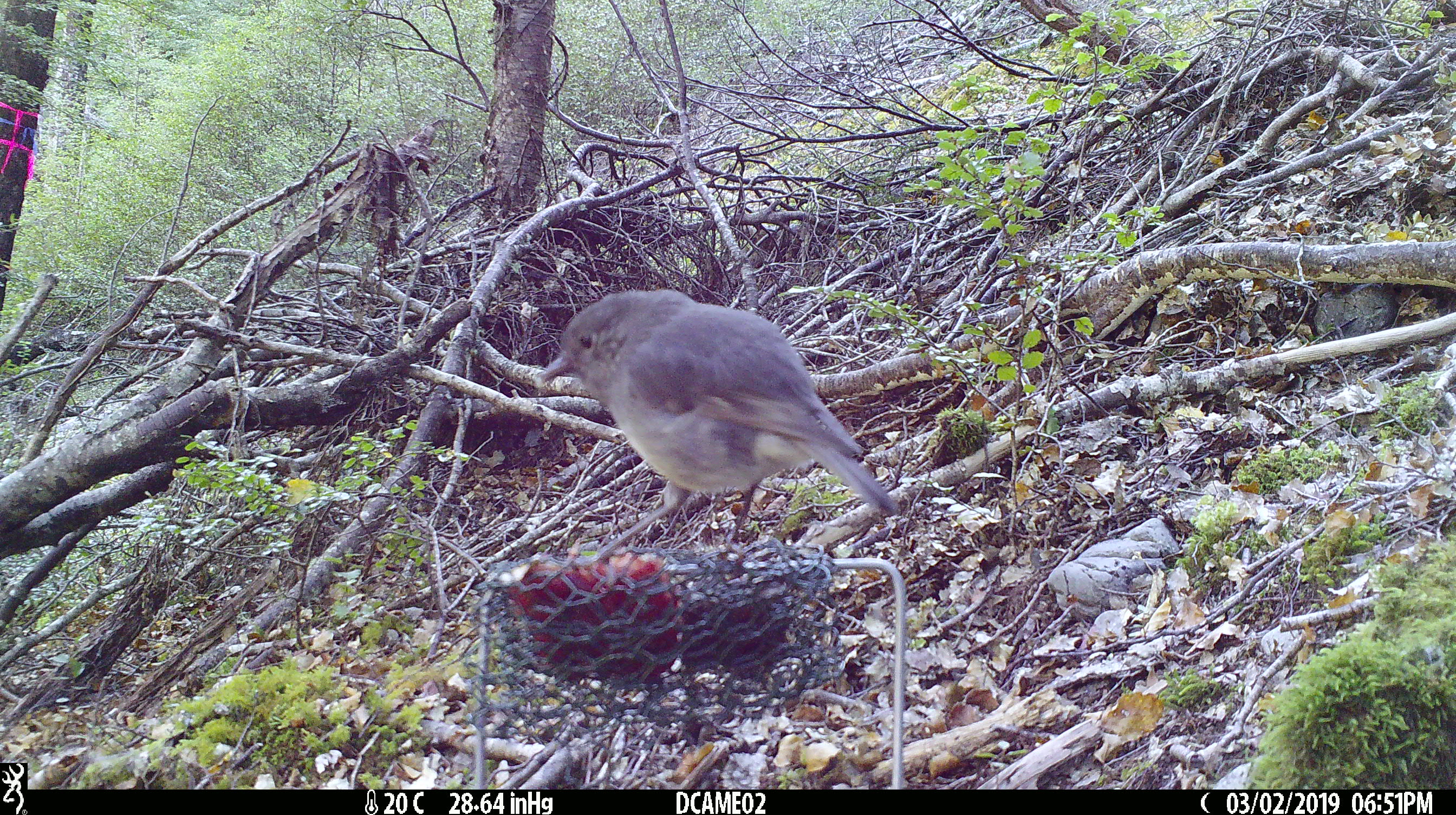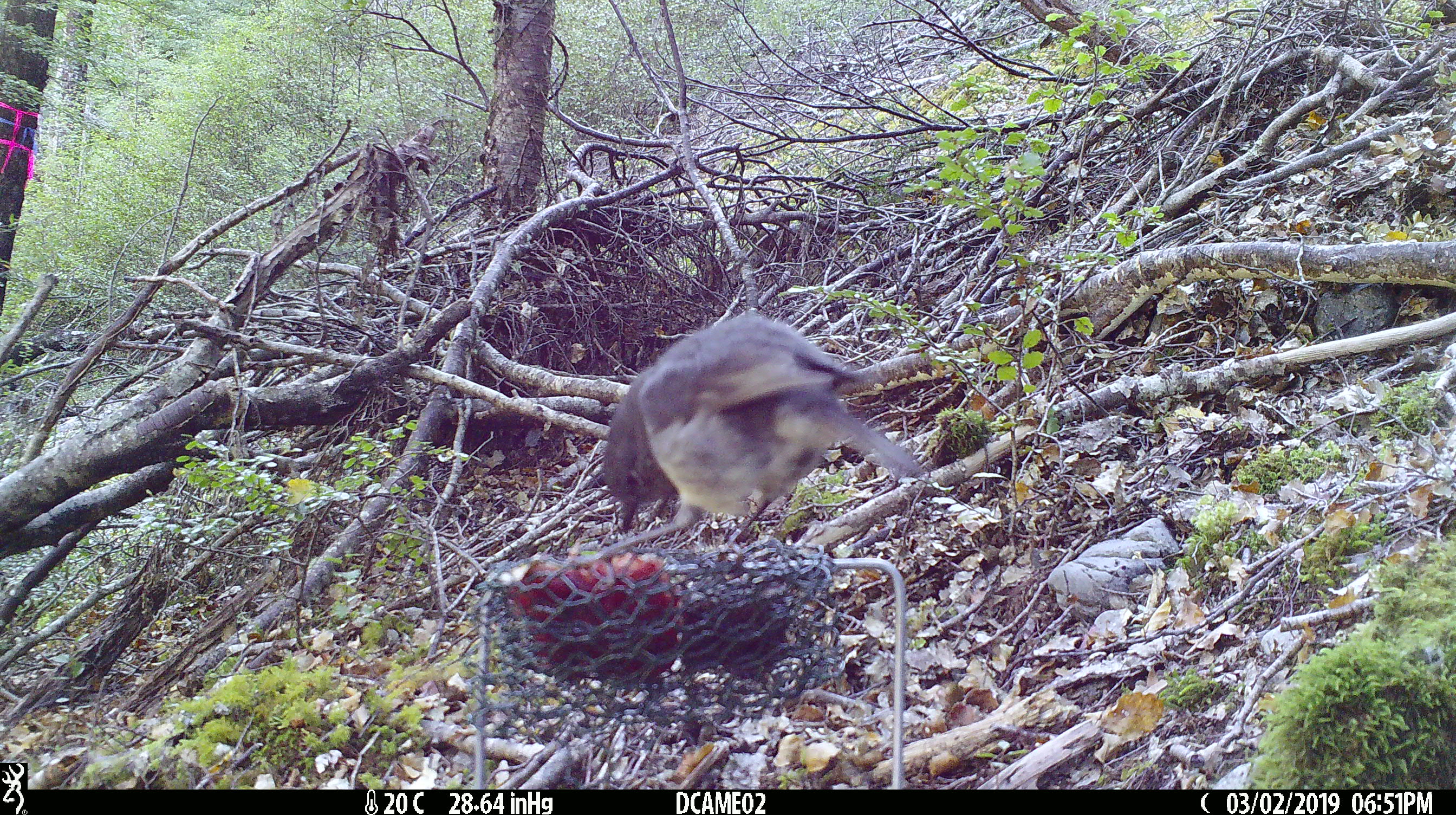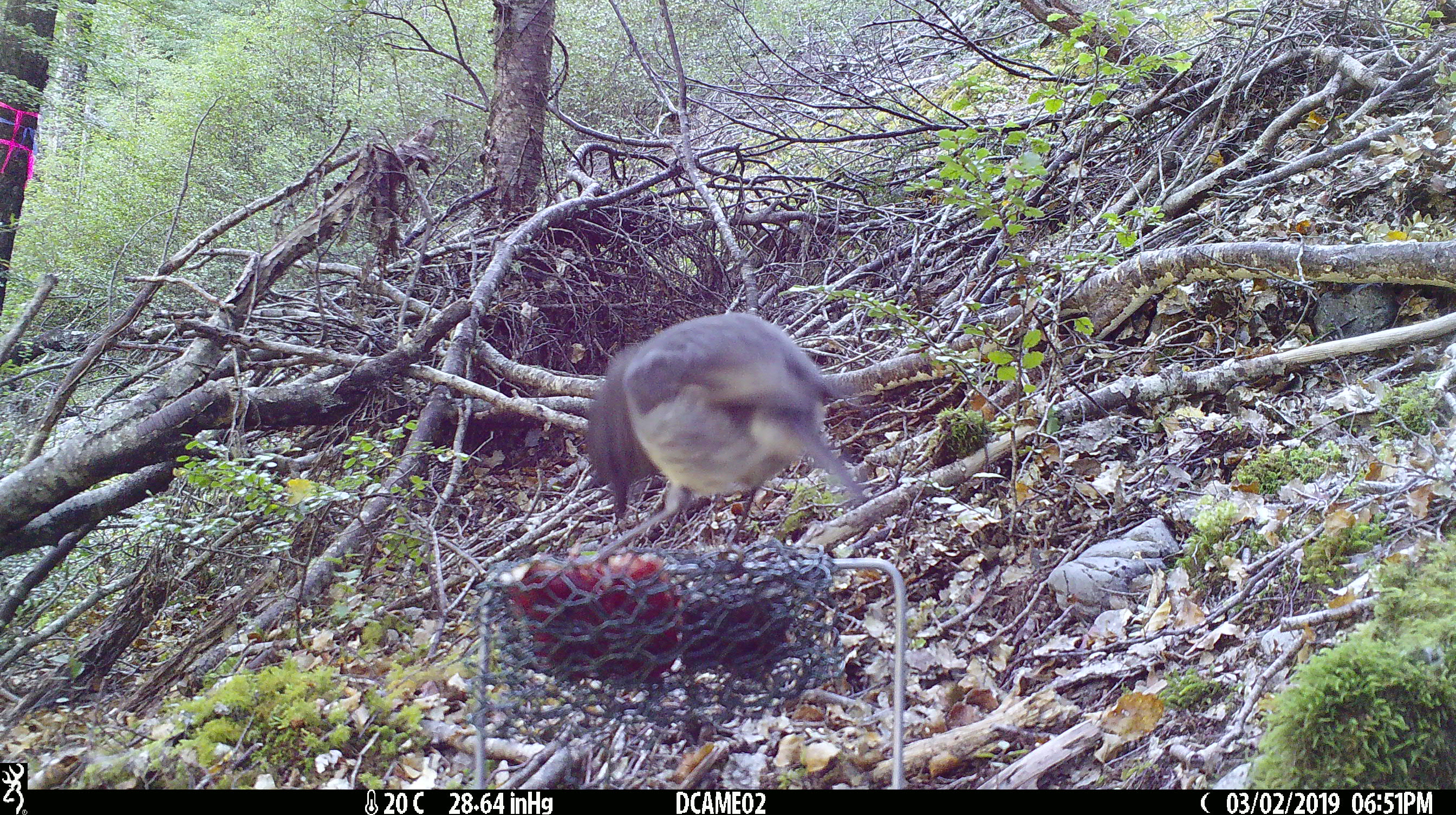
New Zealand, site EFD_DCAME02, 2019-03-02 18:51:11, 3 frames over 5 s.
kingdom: Animalia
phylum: Chordata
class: Aves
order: Passeriformes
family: Petroicidae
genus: Petroica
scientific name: Petroica australis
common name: new zealand robin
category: robin